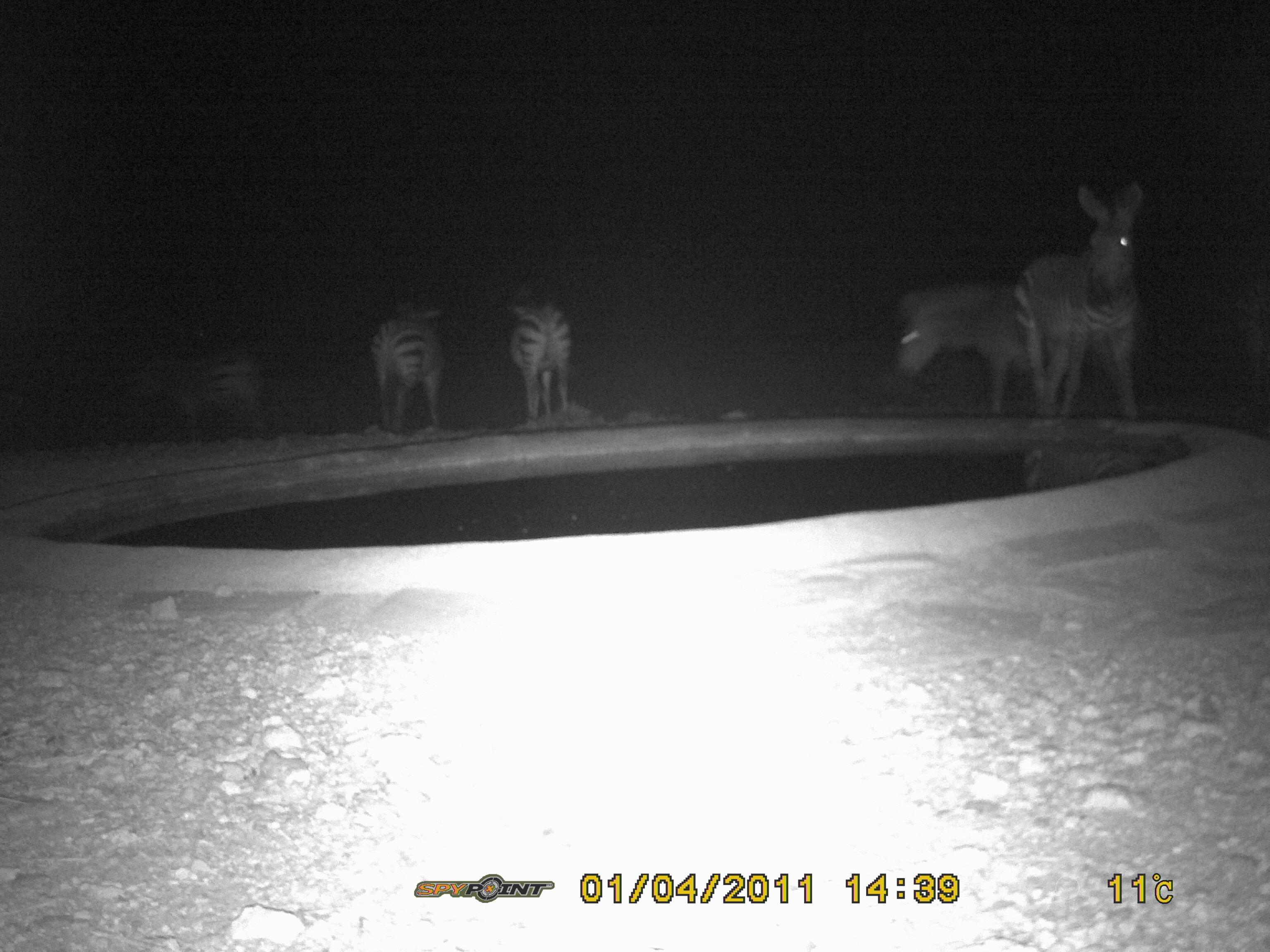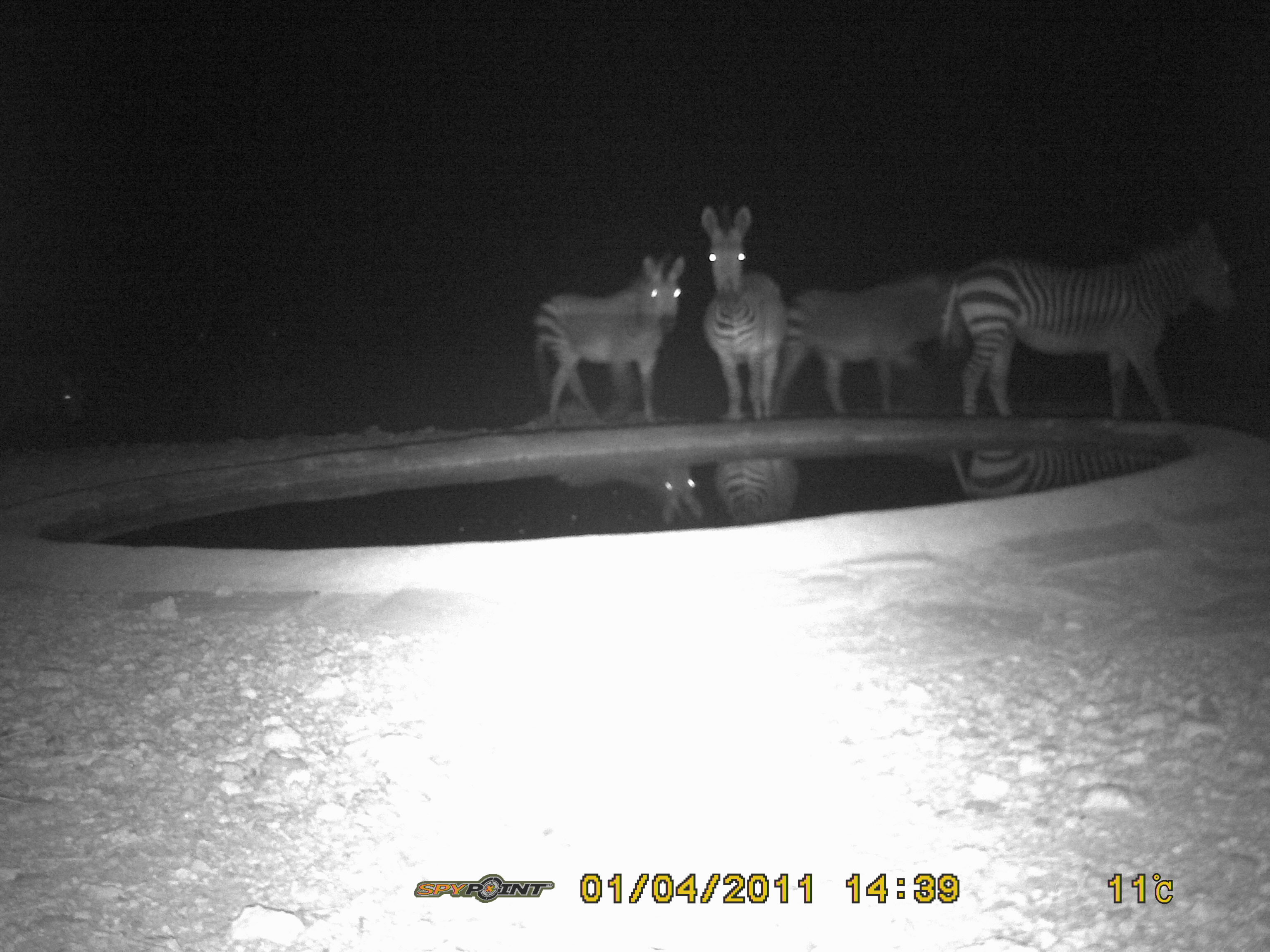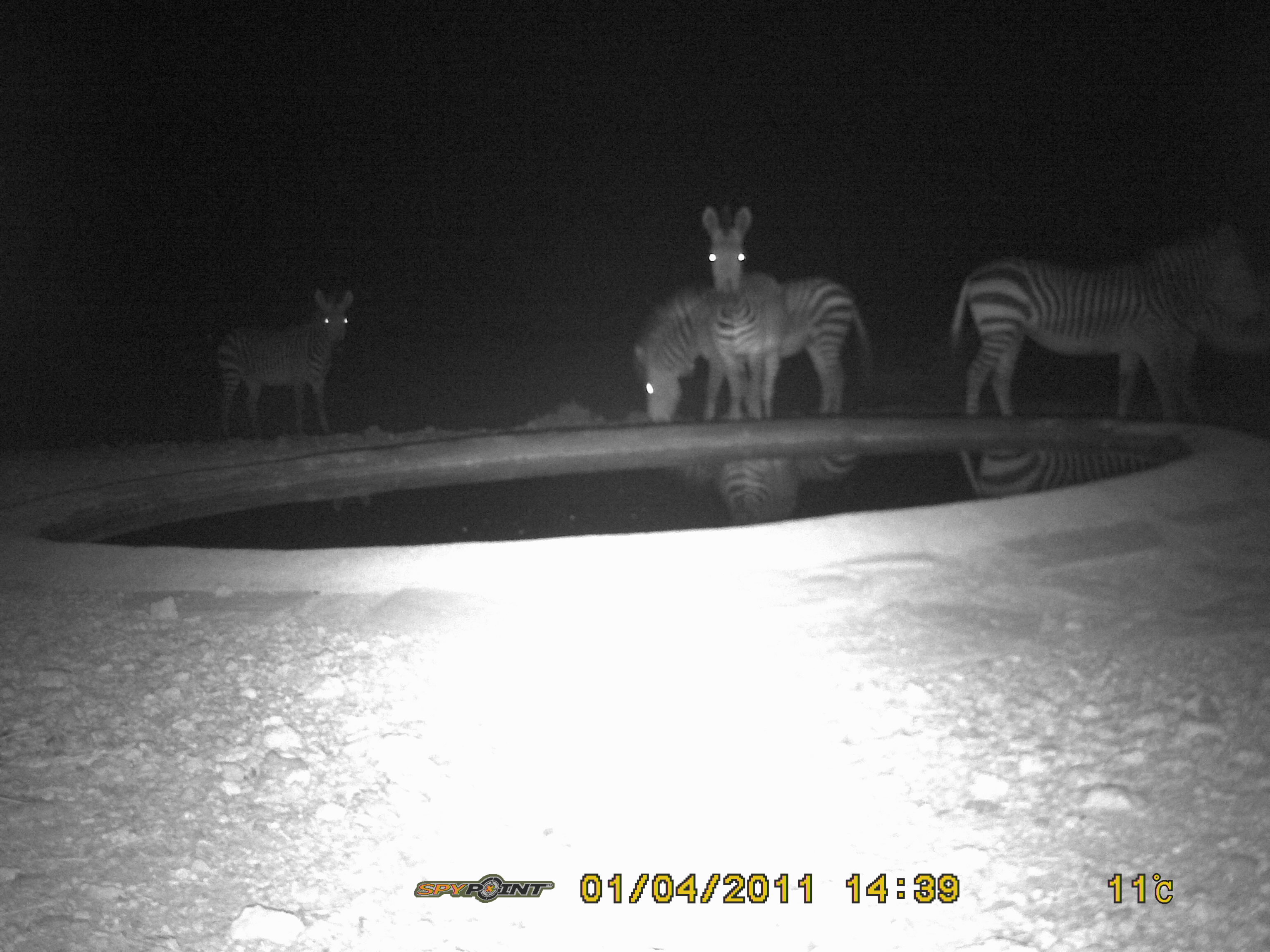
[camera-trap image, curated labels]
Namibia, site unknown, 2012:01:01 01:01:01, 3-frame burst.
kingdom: Animalia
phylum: Chordata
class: Mammalia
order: Perissodactyla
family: Equidae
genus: Equus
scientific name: Equus zebra hartmannae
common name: hartmann's mountain zebra